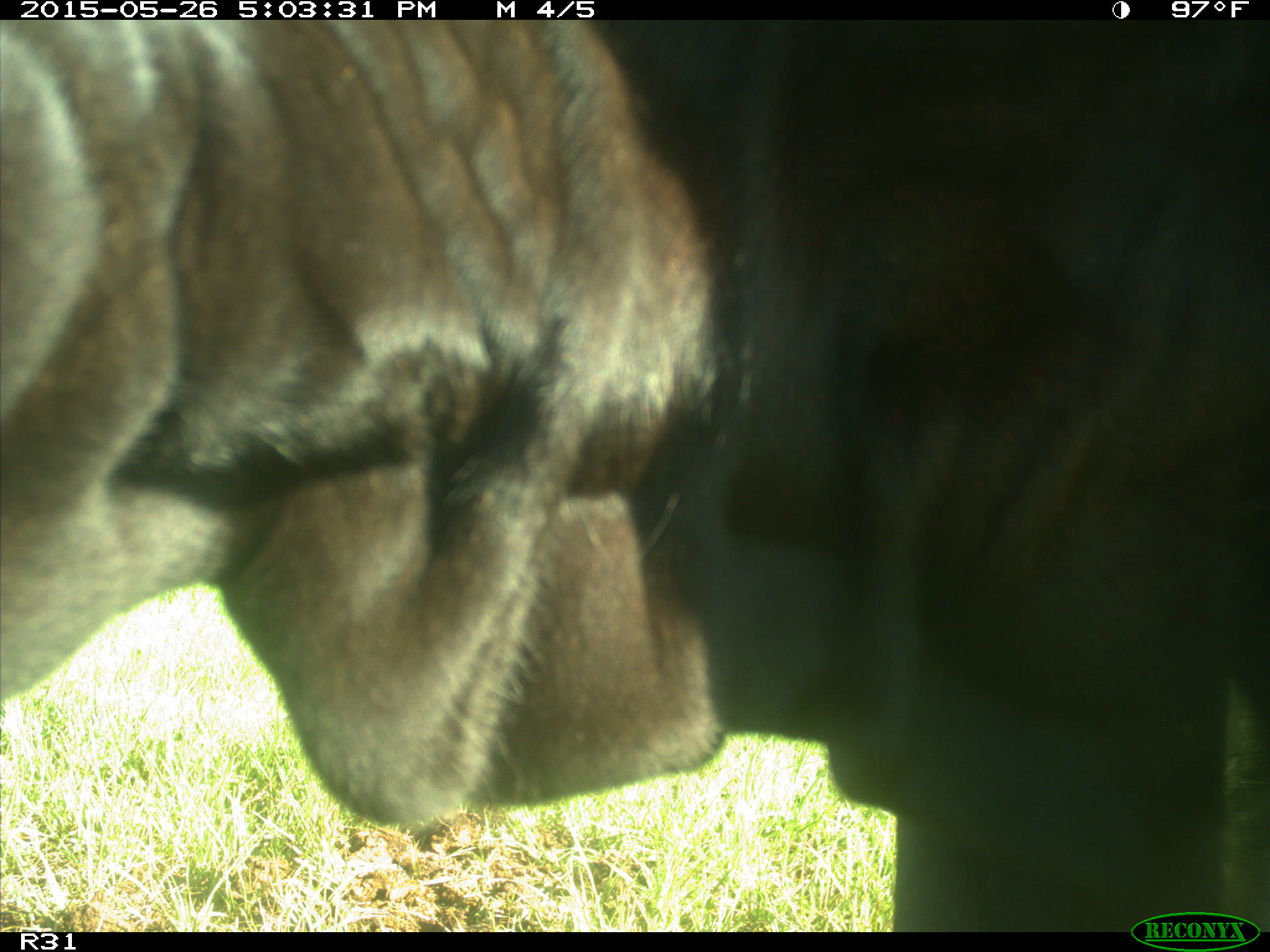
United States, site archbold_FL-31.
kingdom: Animalia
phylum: Chordata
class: Mammalia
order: Artiodactyla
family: Bovidae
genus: Bos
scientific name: Bos taurus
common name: domestic cow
Bos taurus (domestic cow).